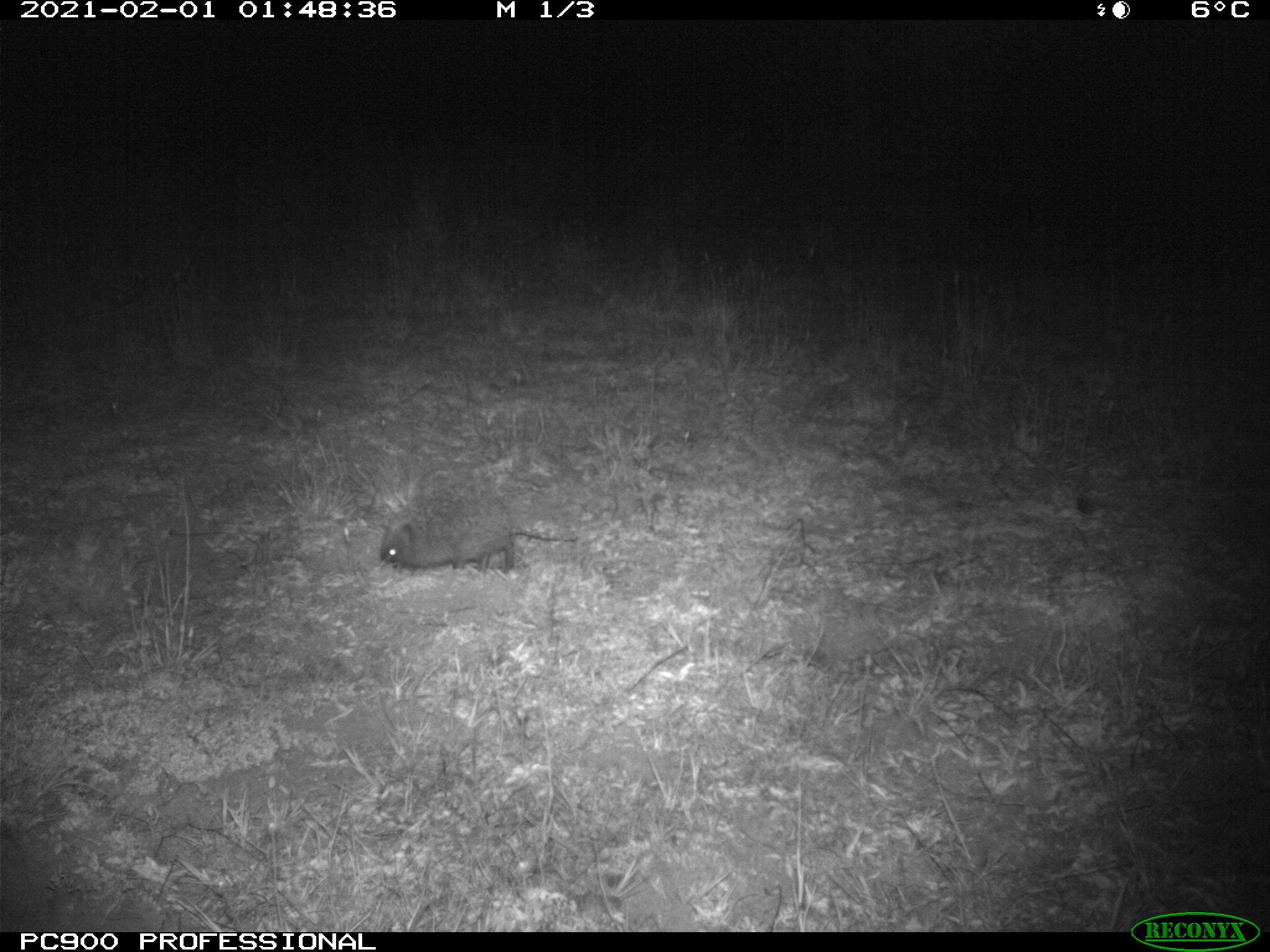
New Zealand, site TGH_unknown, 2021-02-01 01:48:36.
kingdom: Animalia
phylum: Chordata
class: Mammalia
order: Eulipotyphla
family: Erinaceidae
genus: Erinaceus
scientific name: Erinaceus europaeus europaeus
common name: european hedgehog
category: hedgehog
Hedgehog (european hedgehog) (Erinaceus europaeus europaeus).